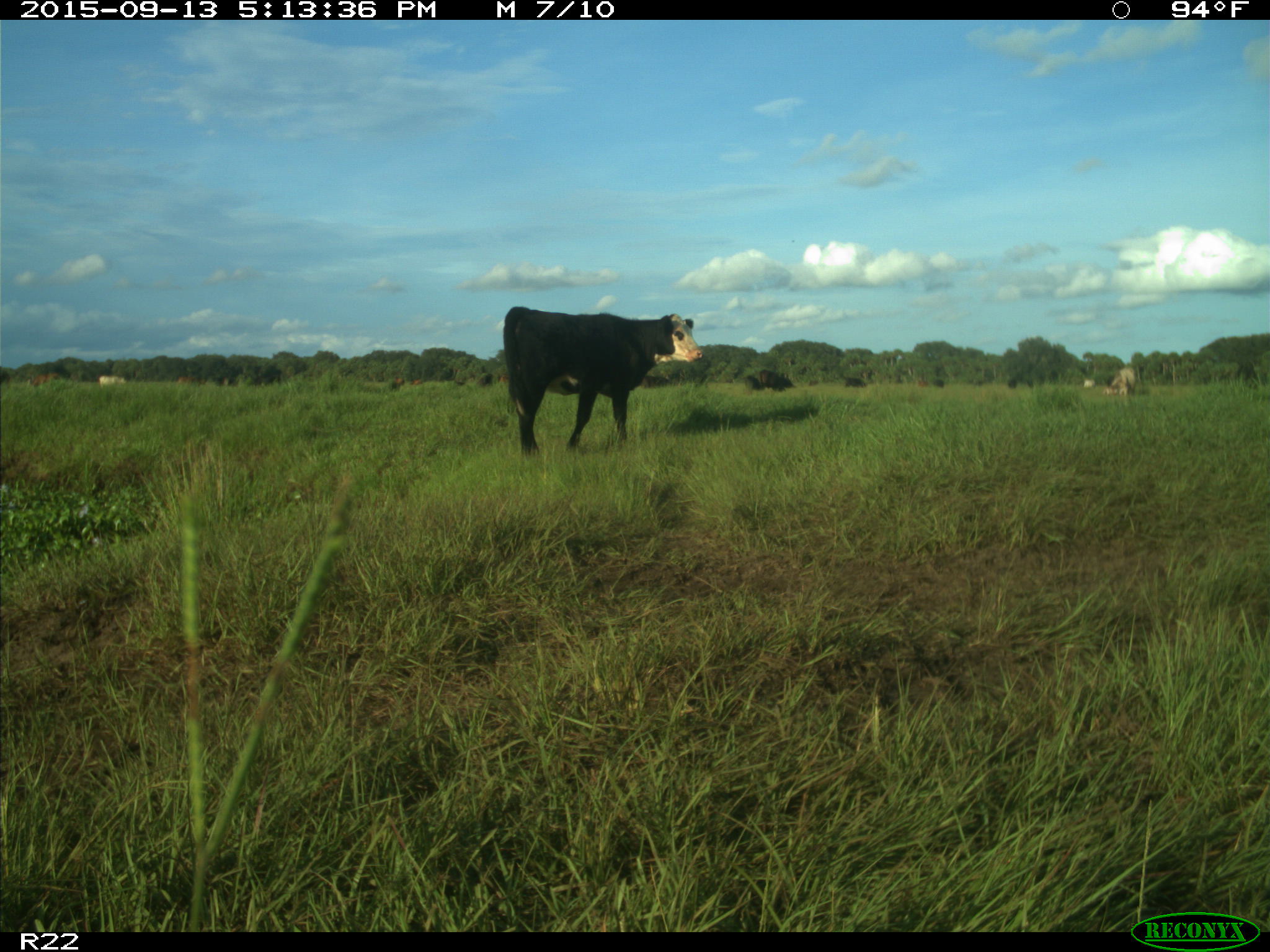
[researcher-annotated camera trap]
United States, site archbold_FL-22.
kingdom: Animalia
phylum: Chordata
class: Mammalia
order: Artiodactyla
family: Bovidae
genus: Bos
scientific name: Bos taurus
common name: domestic cow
Bos taurus (domestic cow).